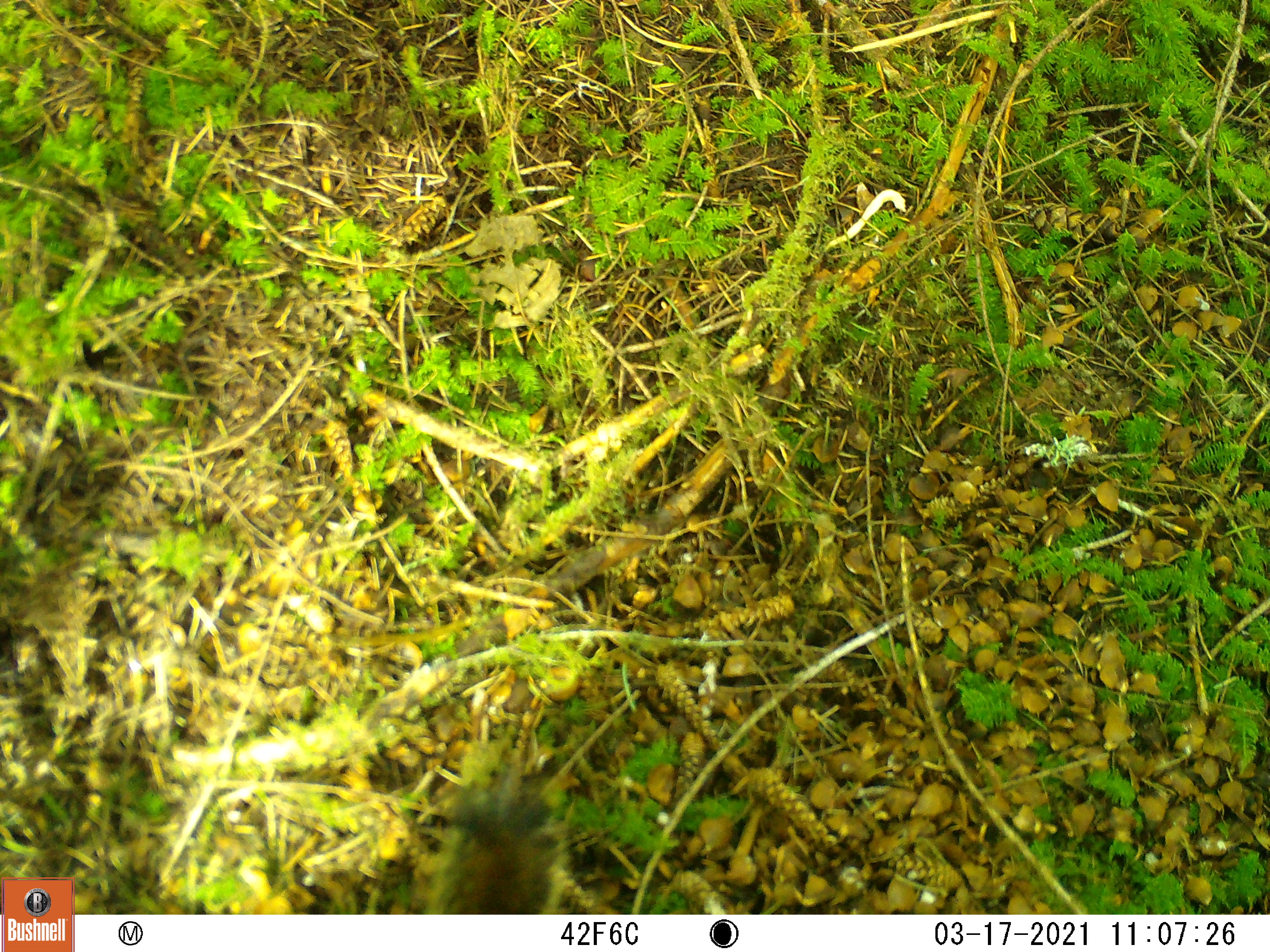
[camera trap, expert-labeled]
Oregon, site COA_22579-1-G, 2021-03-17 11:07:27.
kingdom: Animalia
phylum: Chordata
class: Mammalia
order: Rodentia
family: Sciuridae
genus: Tamiasciurus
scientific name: Tamiasciurus douglasii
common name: douglas squirrel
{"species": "douglas squirrel (Tamiasciurus douglasii)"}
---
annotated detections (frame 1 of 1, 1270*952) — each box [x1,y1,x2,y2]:
douglas squirrel: [417,752,579,911]